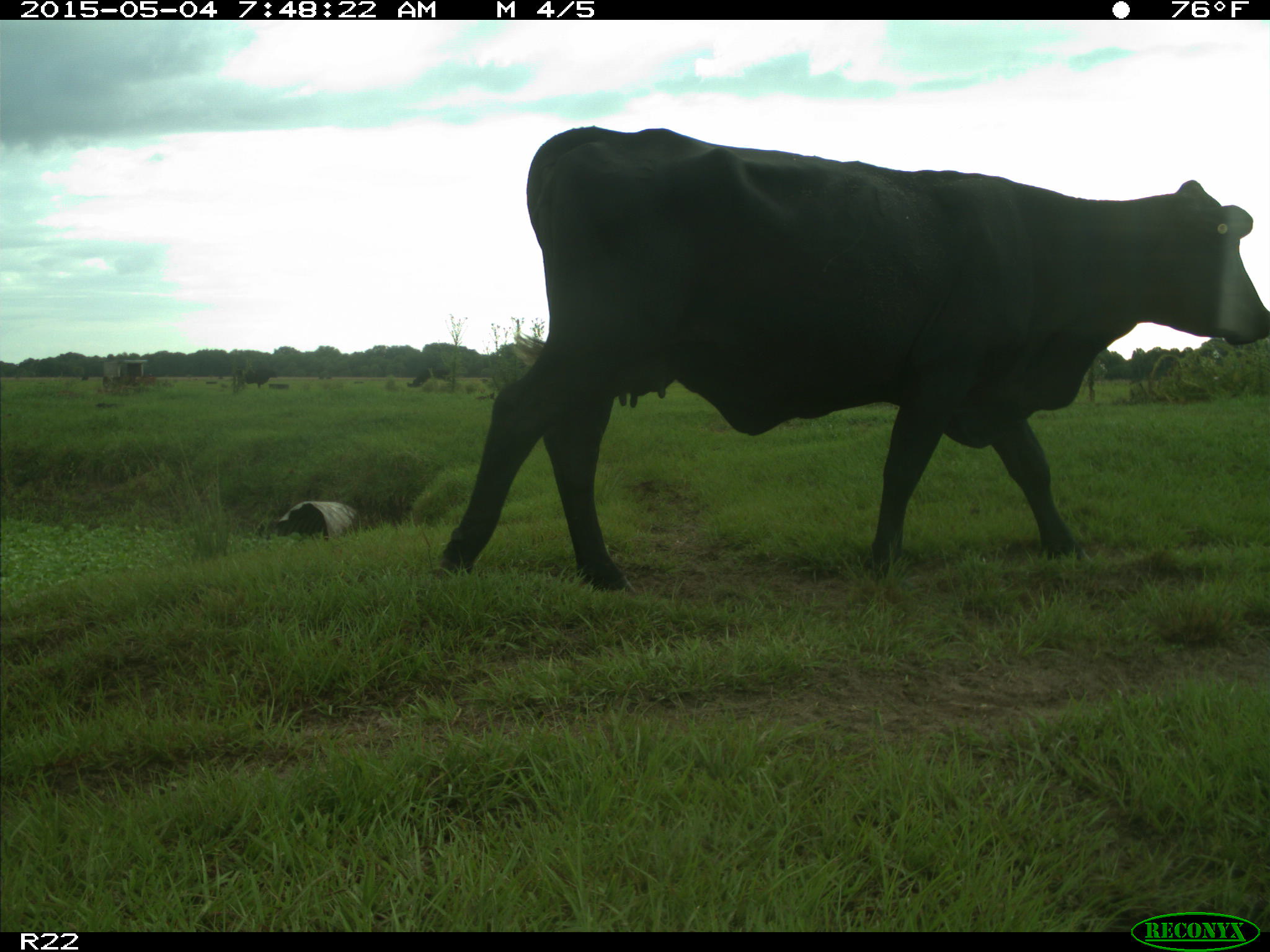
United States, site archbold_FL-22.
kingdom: Animalia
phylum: Chordata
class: Mammalia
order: Artiodactyla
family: Bovidae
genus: Bos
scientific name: Bos taurus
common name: domestic cow